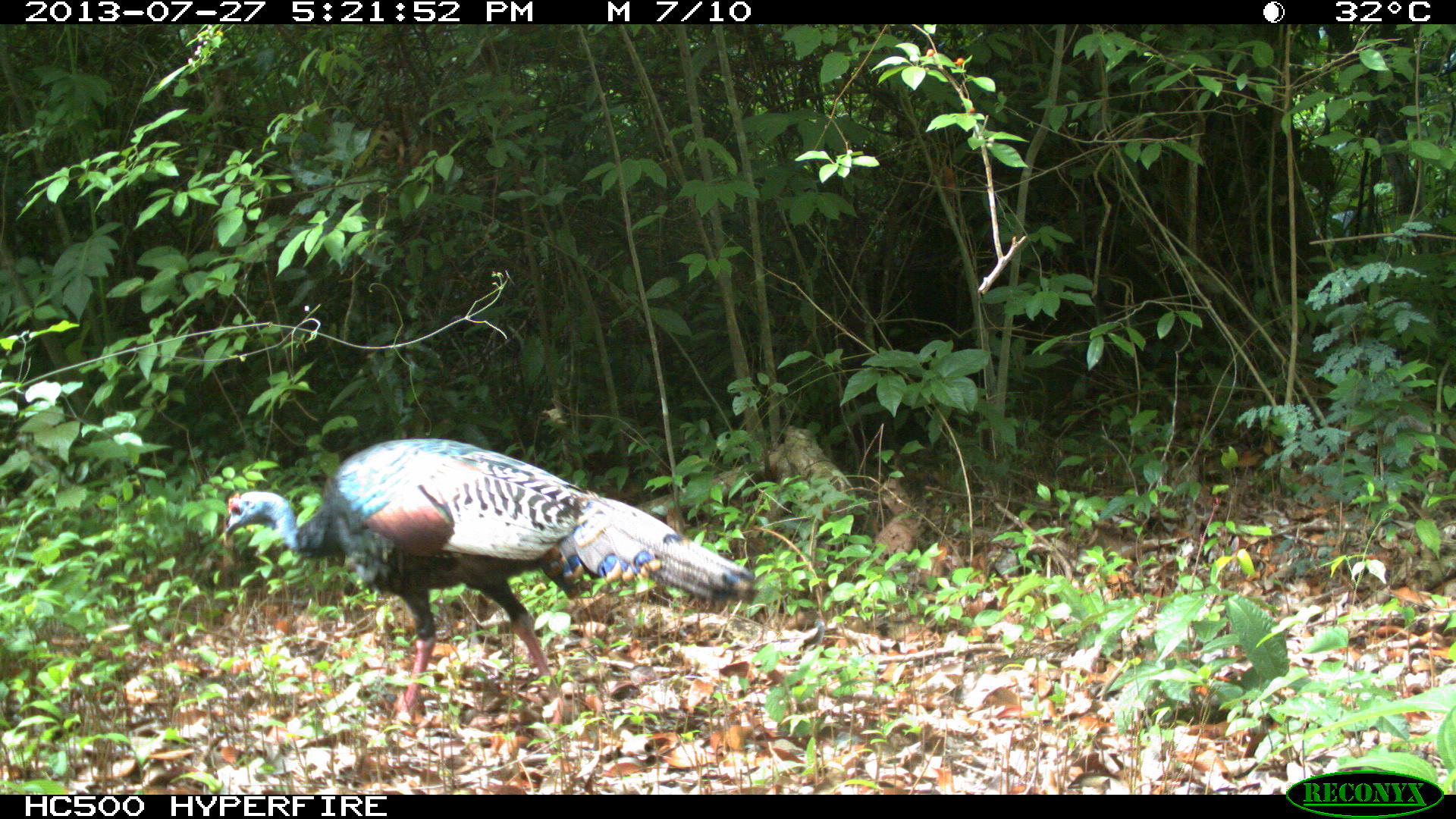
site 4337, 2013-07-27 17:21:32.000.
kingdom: Animalia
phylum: Chordata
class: Aves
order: Galliformes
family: Phasianidae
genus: Meleagris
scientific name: Meleagris ocellata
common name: ocellated turkey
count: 2